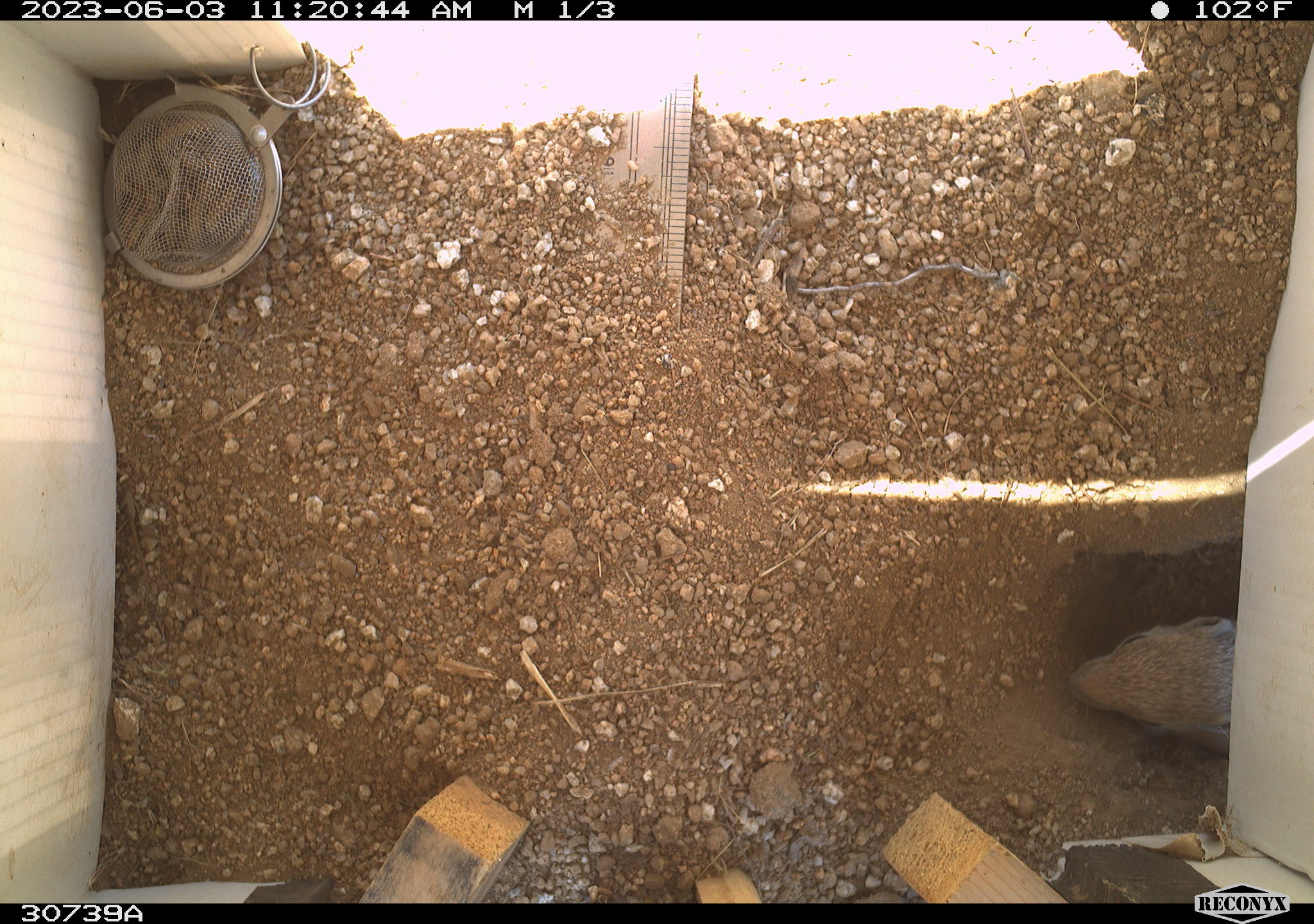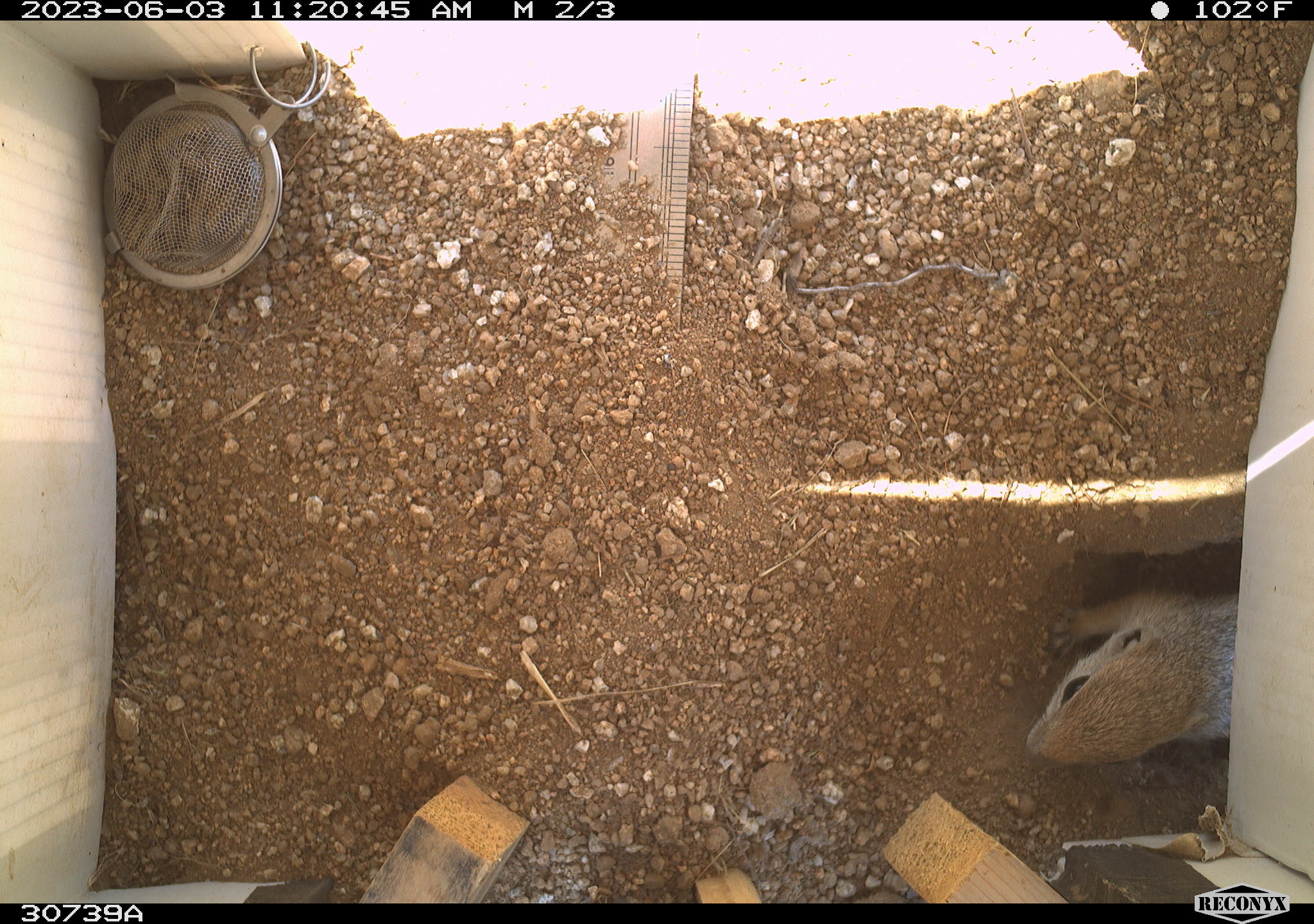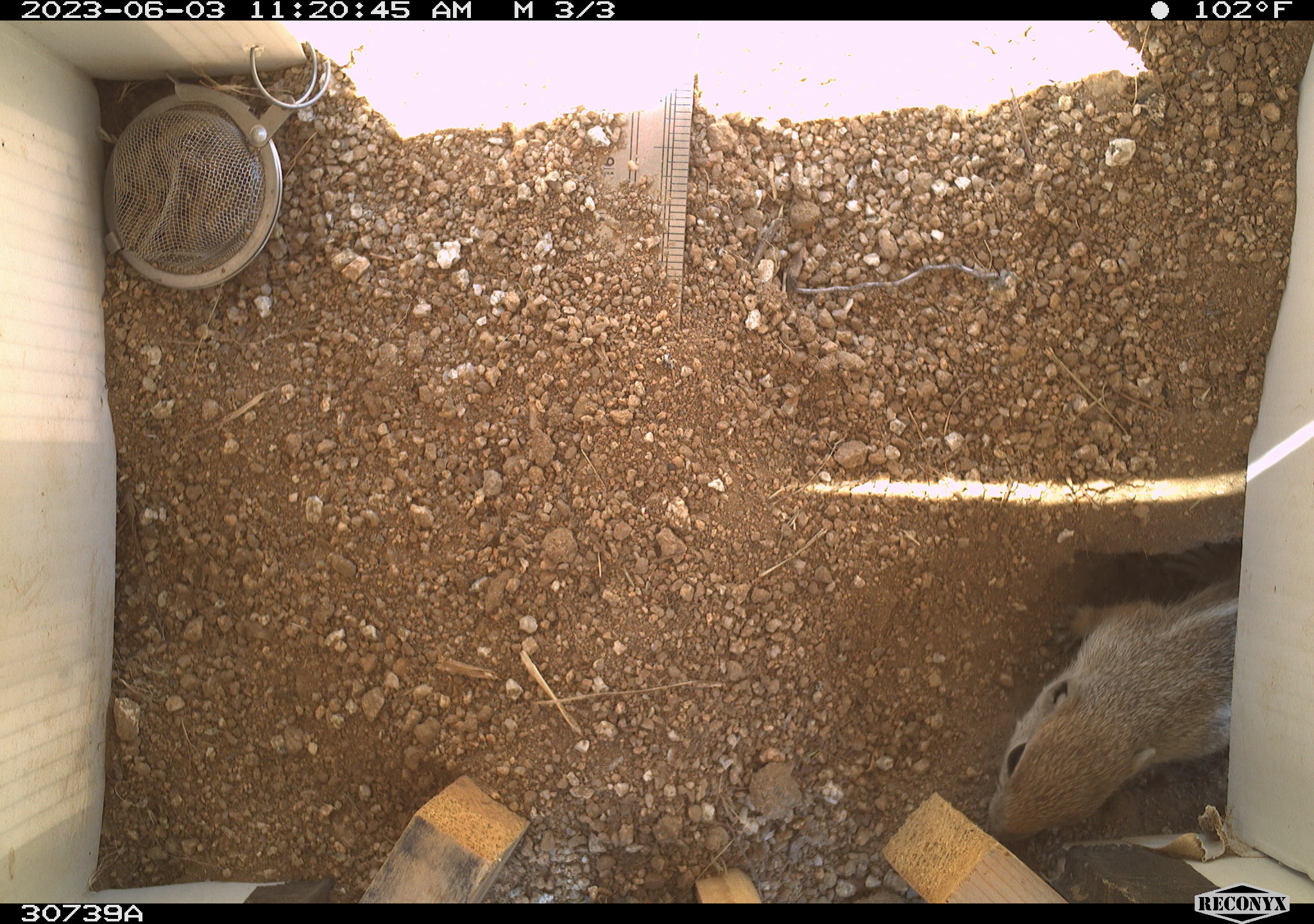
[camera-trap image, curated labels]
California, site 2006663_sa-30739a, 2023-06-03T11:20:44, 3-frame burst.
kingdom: Animalia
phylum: Chordata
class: Mammalia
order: Rodentia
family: Sciuridae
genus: Ammospermophilus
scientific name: Ammospermophilus leucurus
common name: white-tailed antelope squirrel